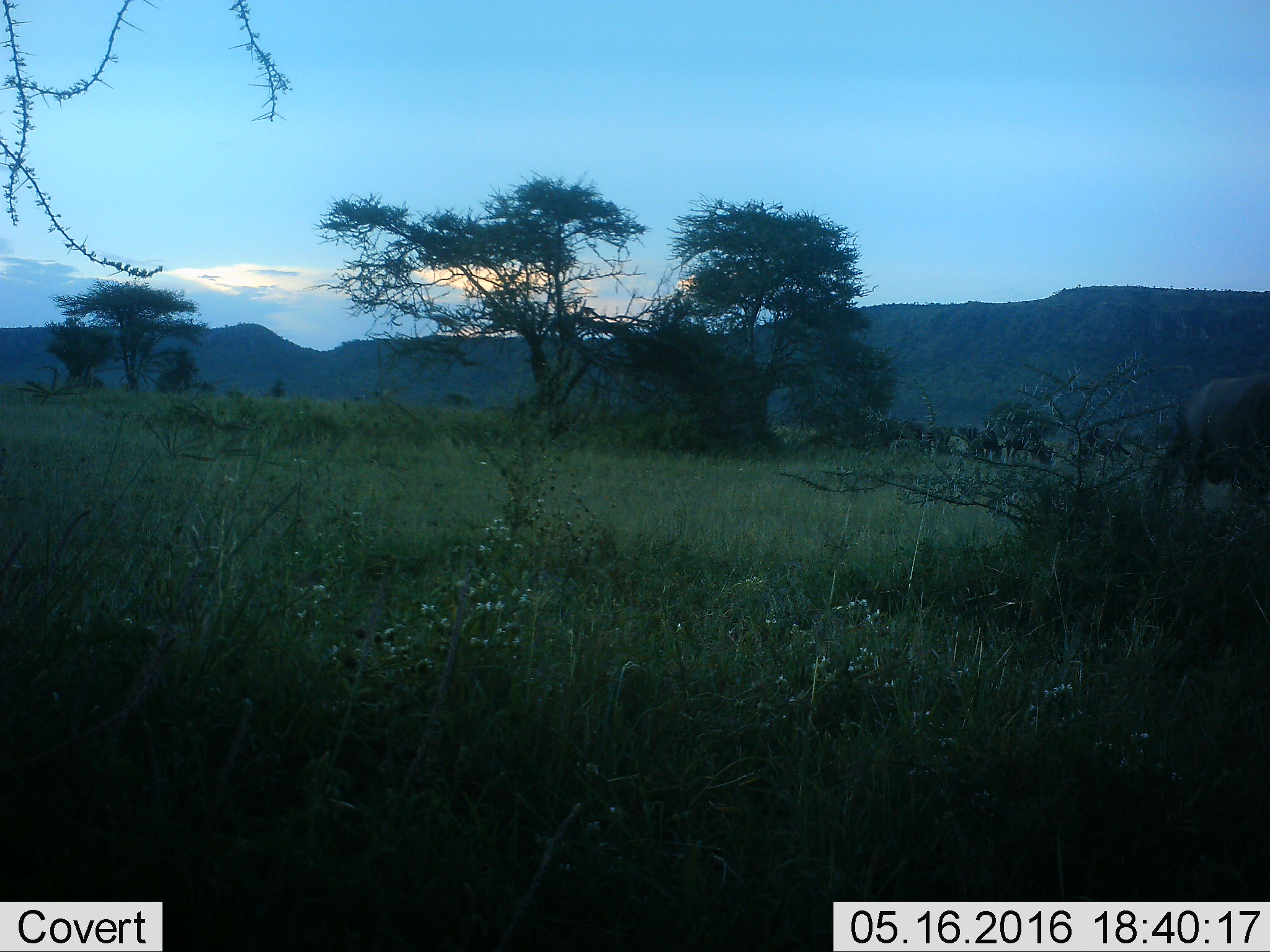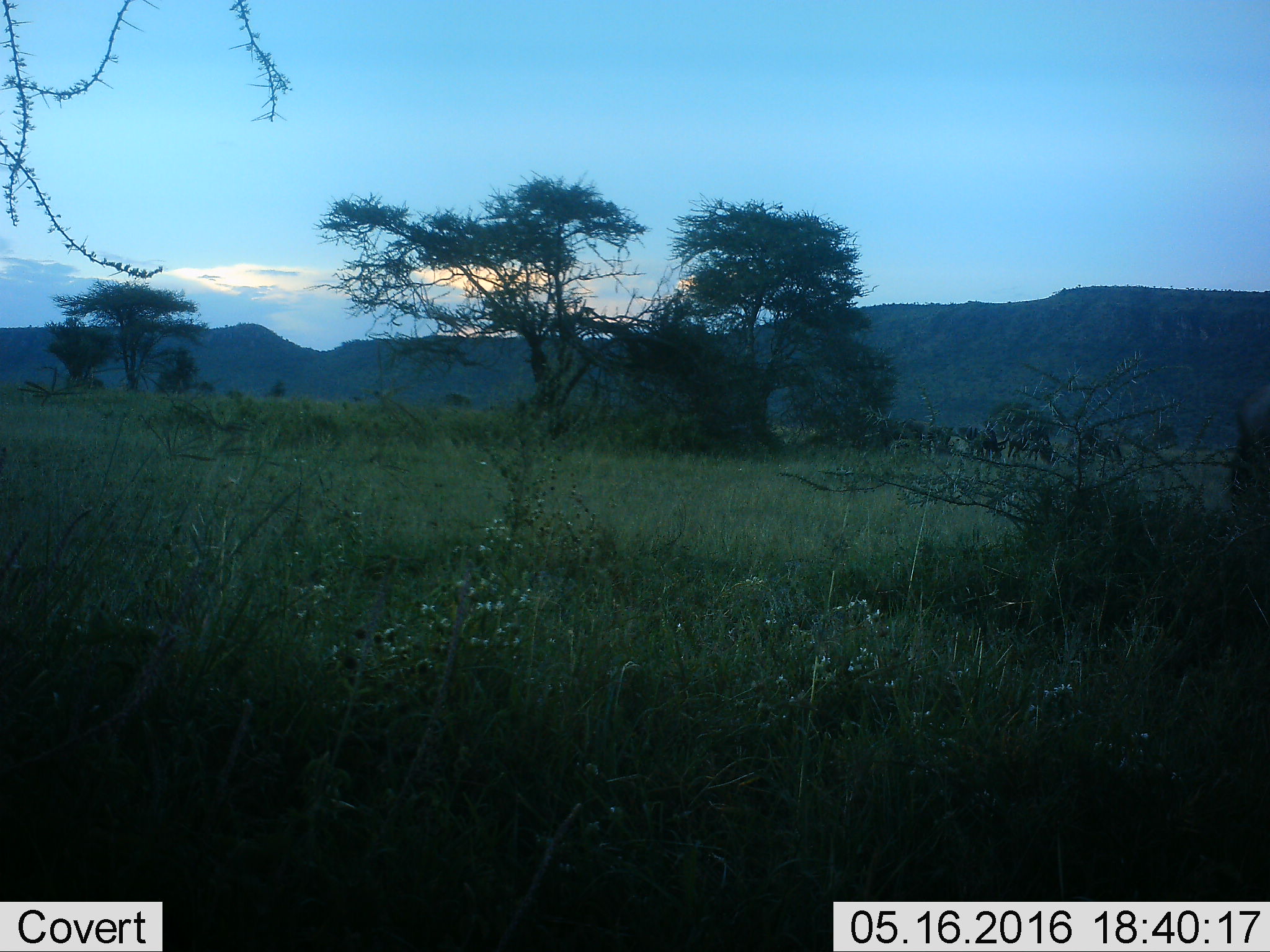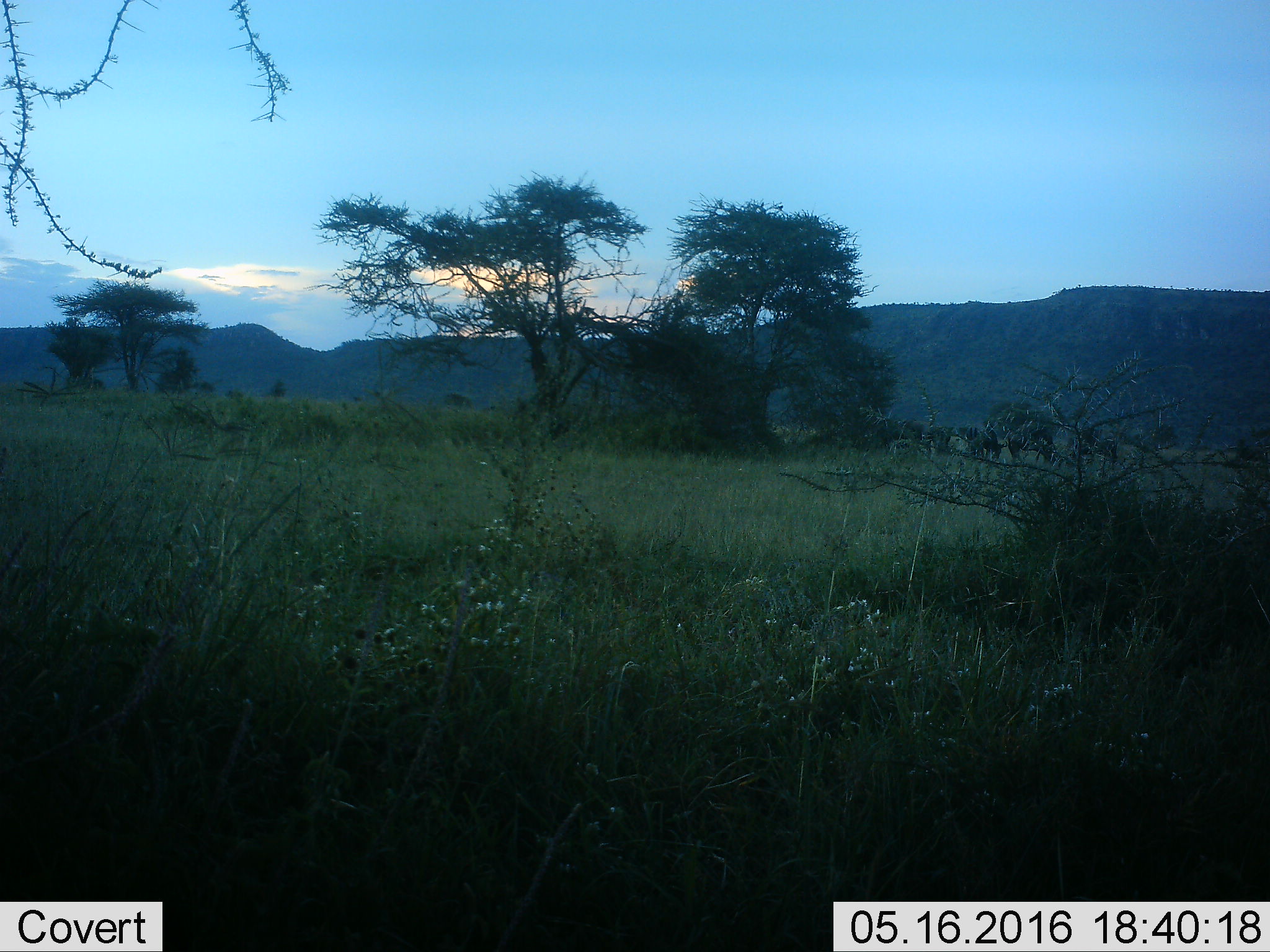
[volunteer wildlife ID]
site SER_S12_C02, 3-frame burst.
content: unidentified animal